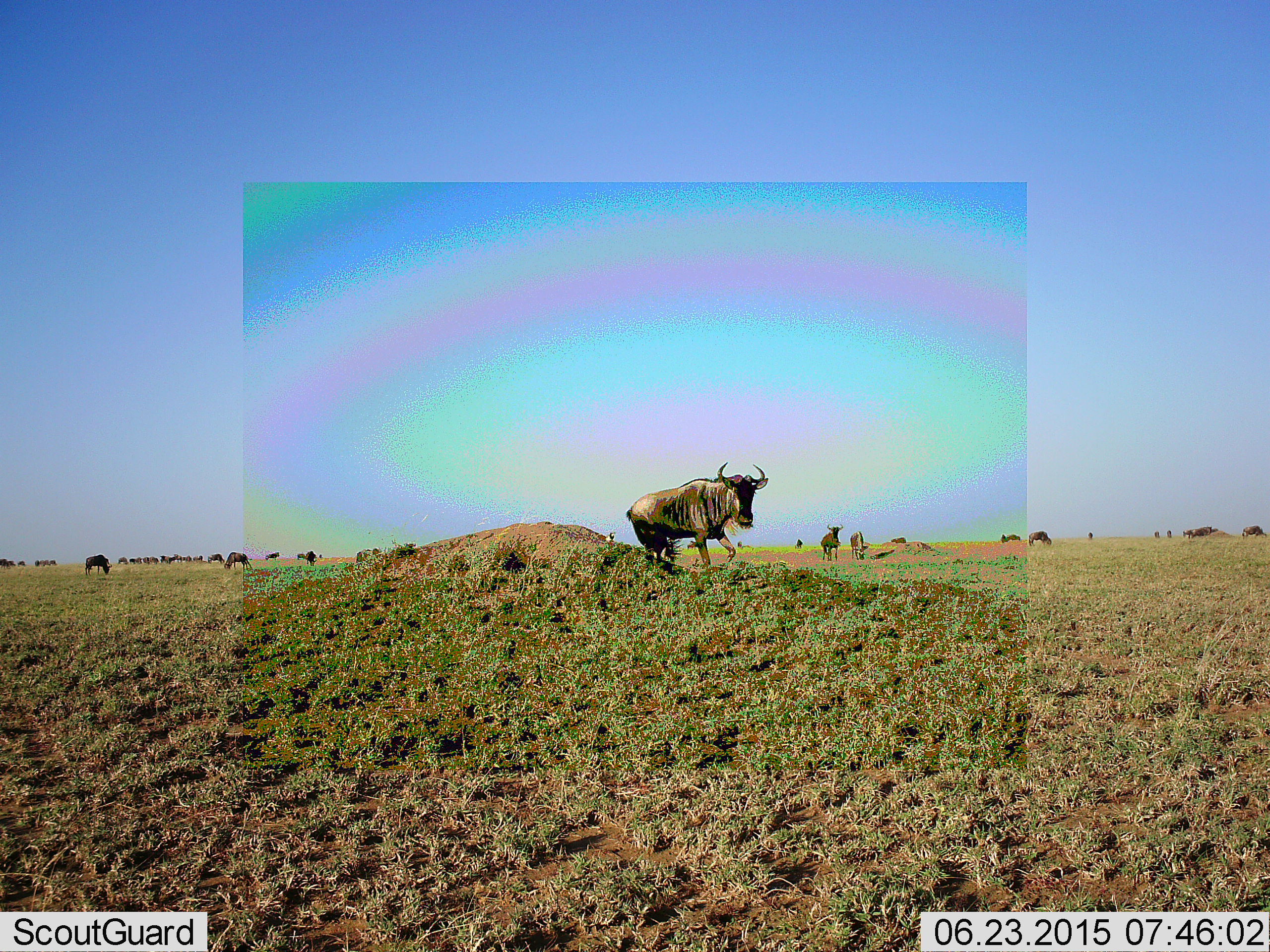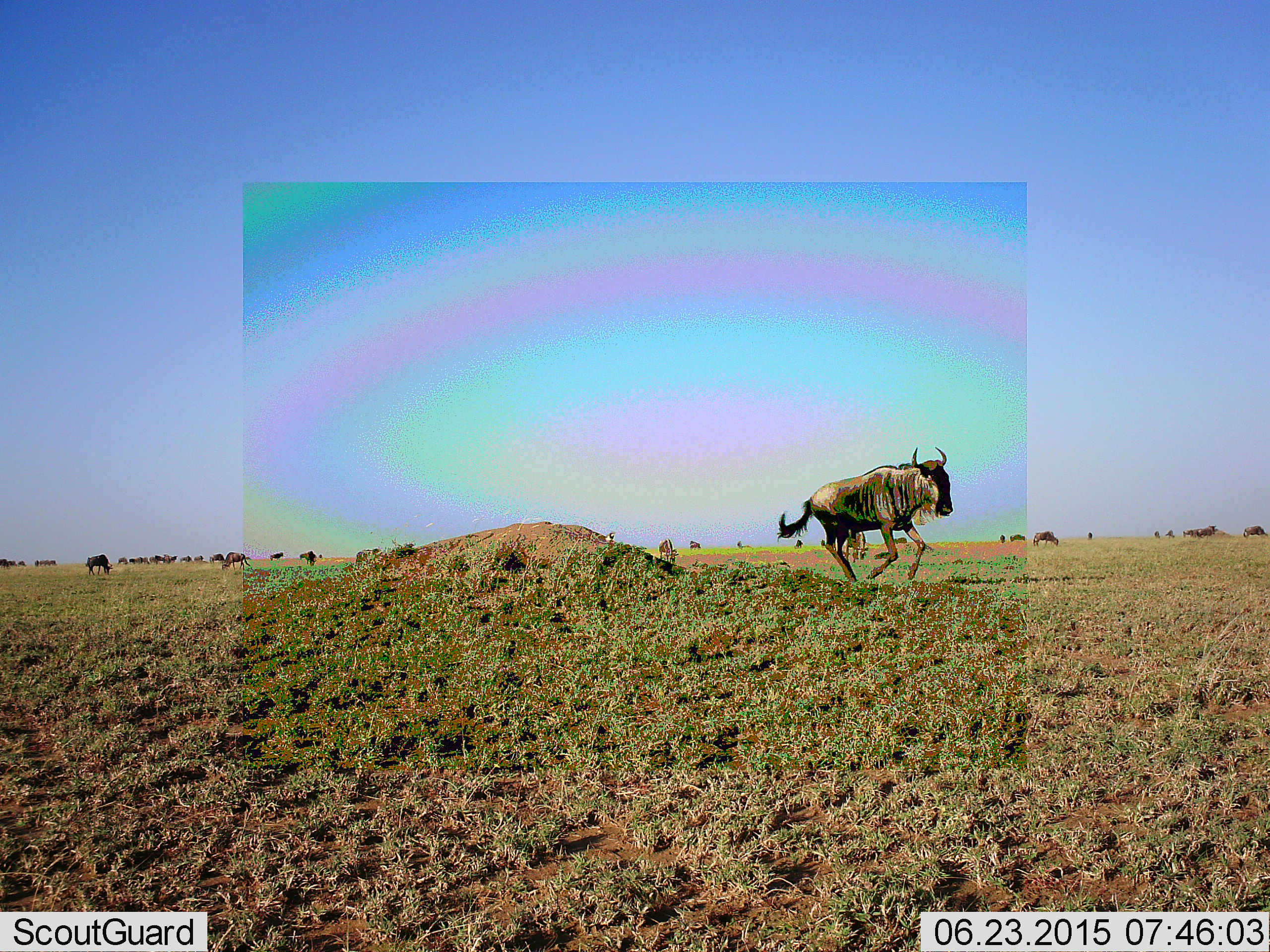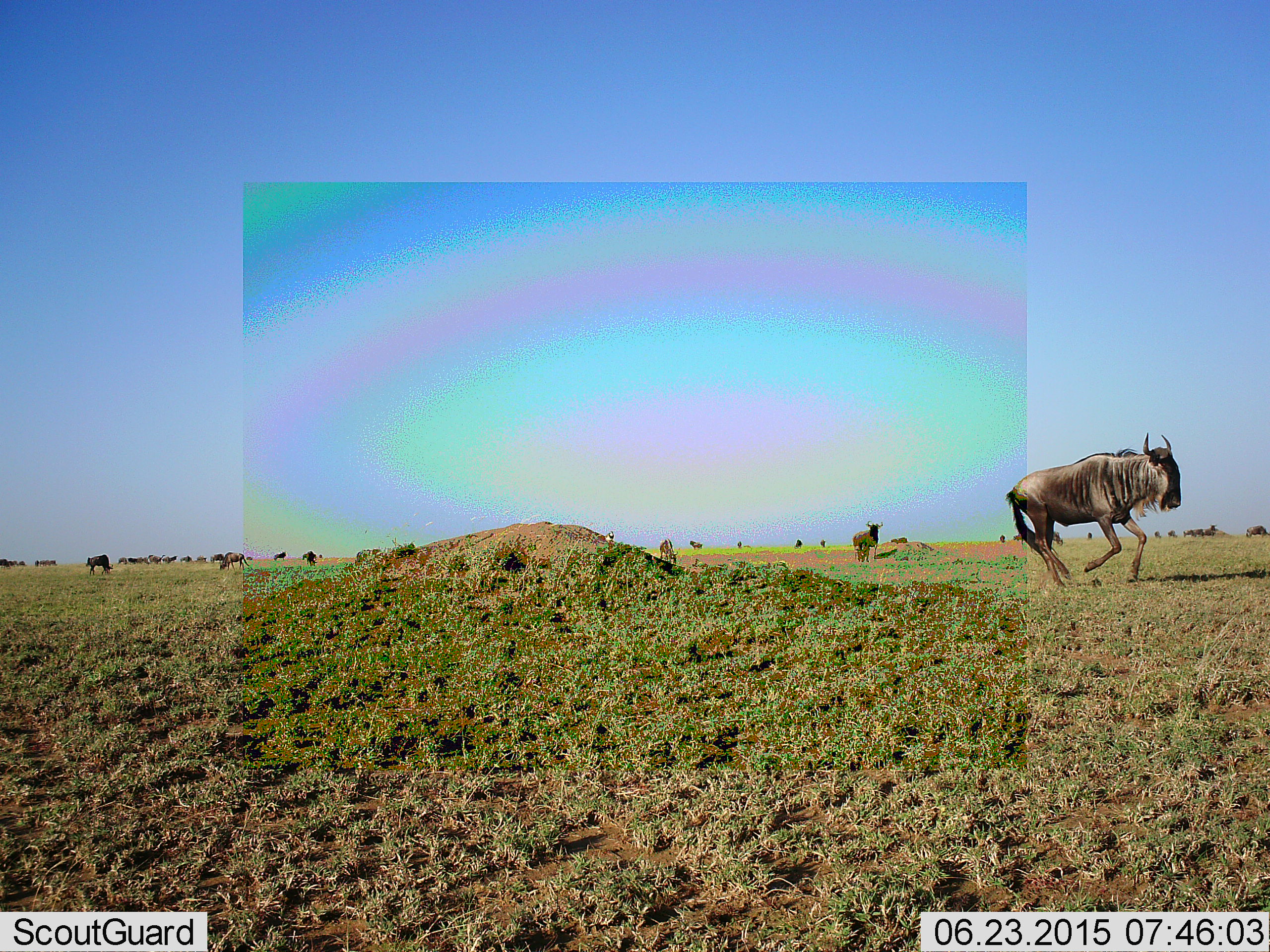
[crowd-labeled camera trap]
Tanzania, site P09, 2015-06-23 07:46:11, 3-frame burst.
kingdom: Animalia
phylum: Chordata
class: Mammalia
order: Artiodactyla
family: Bovidae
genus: Connochaetes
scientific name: Connochaetes taurinus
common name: blue wildebeest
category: wildebeest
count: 11-50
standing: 40%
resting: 0%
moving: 100%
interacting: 10%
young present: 0%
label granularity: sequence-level